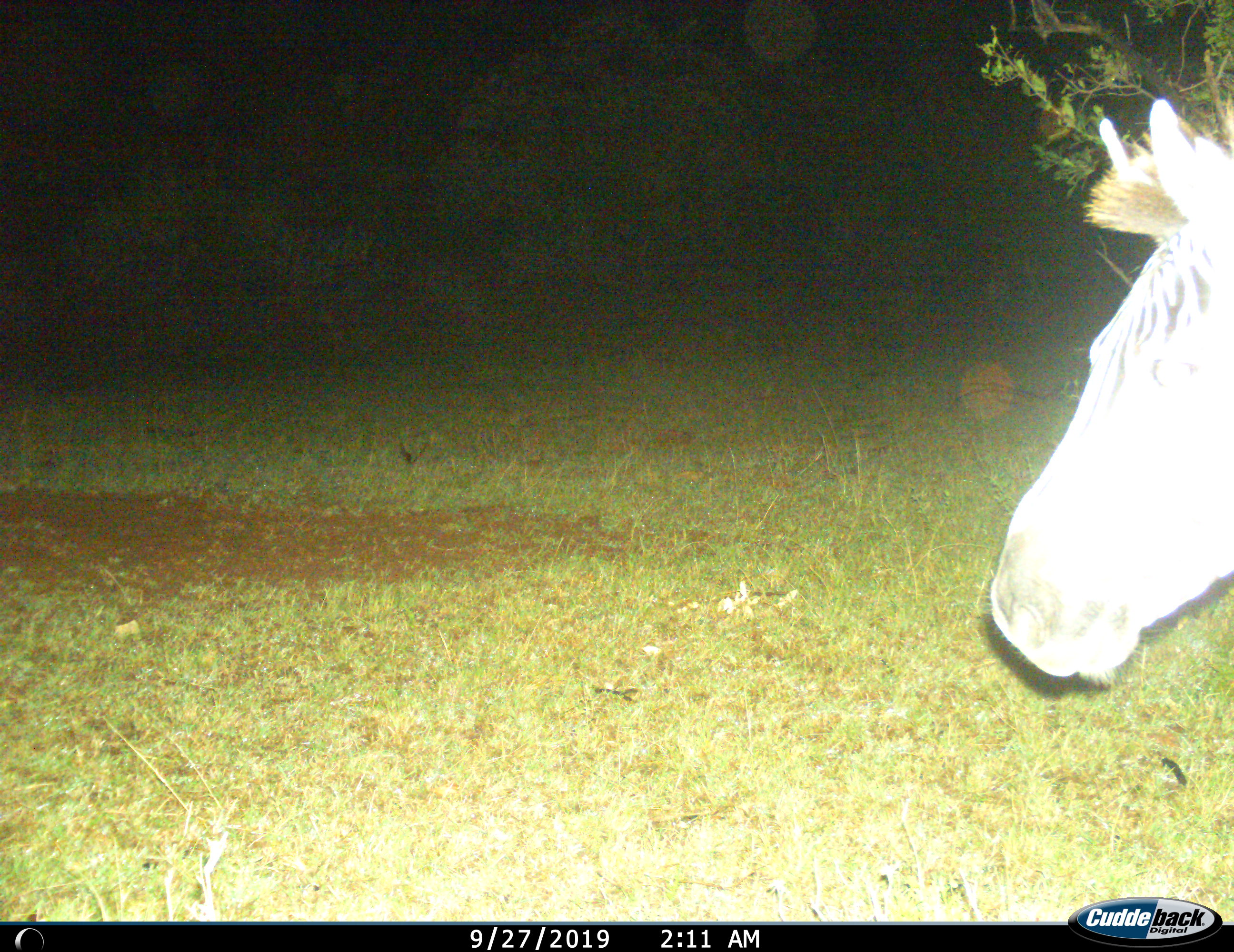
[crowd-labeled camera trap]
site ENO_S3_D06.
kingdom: Animalia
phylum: Chordata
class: Mammalia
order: Perissodactyla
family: Equidae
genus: Equus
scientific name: Equus quagga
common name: plains zebra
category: zebraplains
Zebraplains (plains zebra) (Equus quagga), count 1. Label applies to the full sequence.